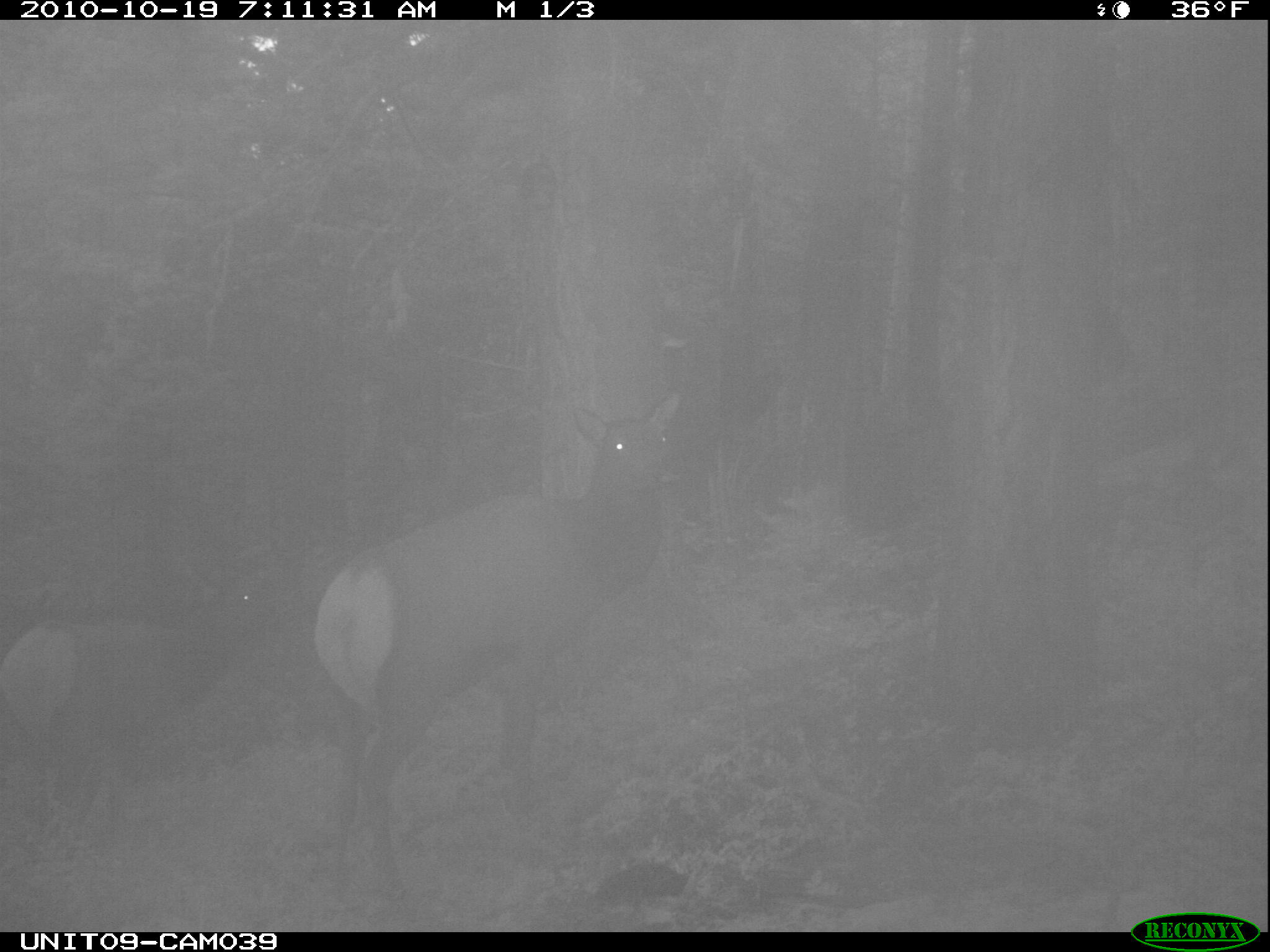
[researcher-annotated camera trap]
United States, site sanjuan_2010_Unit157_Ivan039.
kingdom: Animalia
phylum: Chordata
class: Mammalia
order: Artiodactyla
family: Cervidae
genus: Cervus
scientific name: Cervus elaphus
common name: red deer